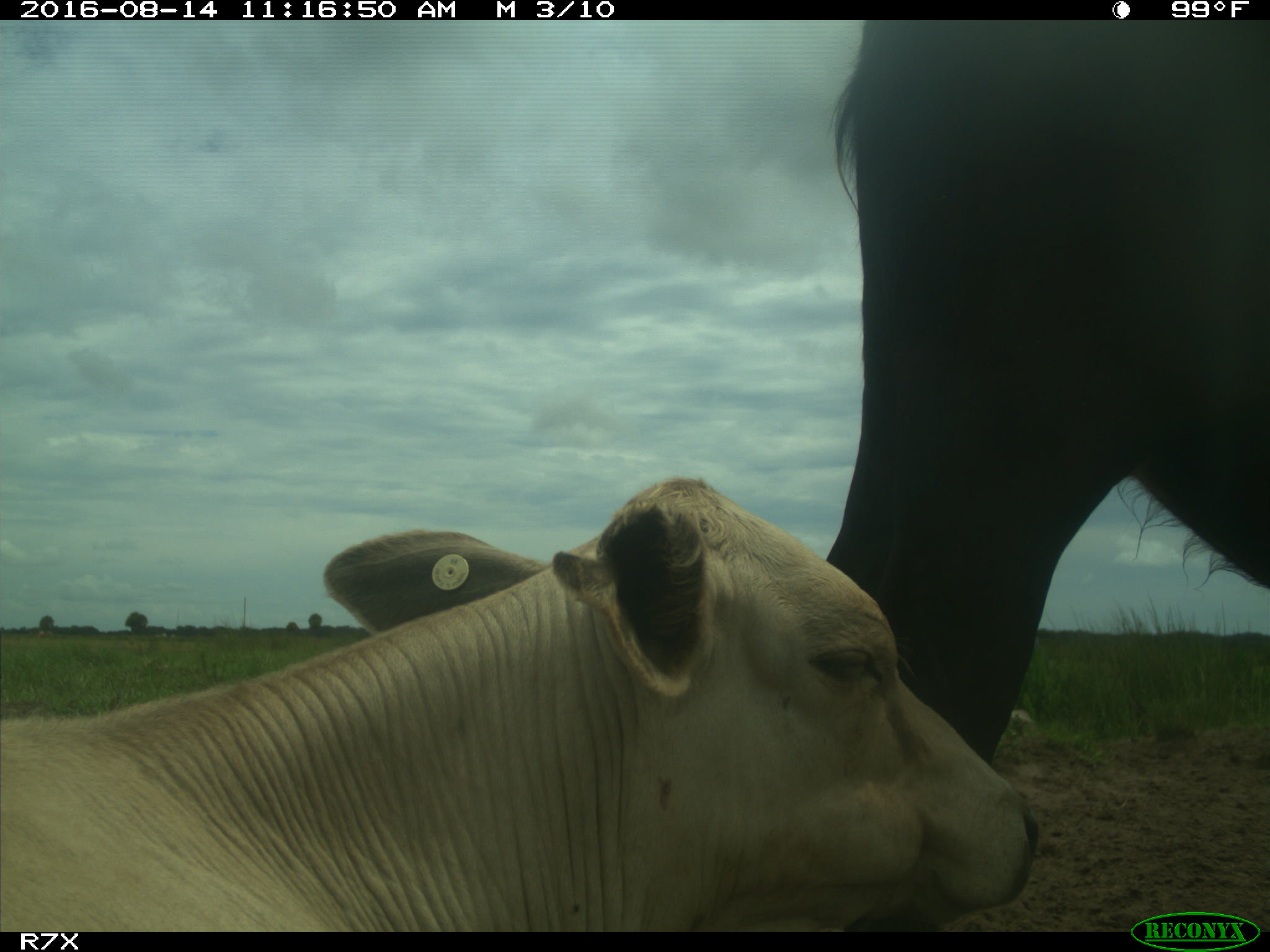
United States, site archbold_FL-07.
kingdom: Animalia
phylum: Chordata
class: Mammalia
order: Artiodactyla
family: Bovidae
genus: Bos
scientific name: Bos taurus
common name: domestic cow